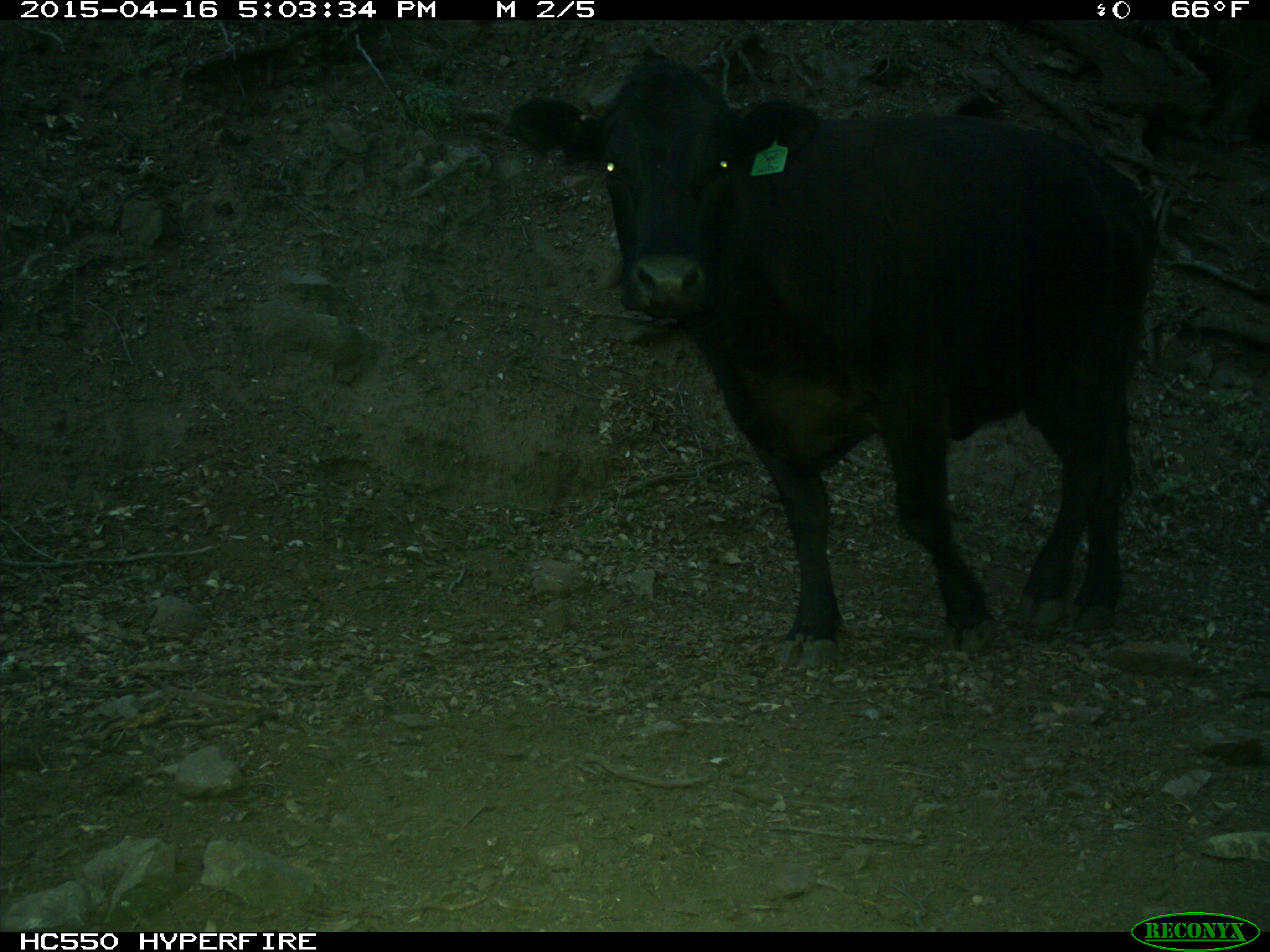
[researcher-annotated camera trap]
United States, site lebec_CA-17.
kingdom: Animalia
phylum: Chordata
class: Mammalia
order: Artiodactyla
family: Bovidae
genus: Bos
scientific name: Bos taurus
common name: domestic cow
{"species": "Bos taurus (domestic cow)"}